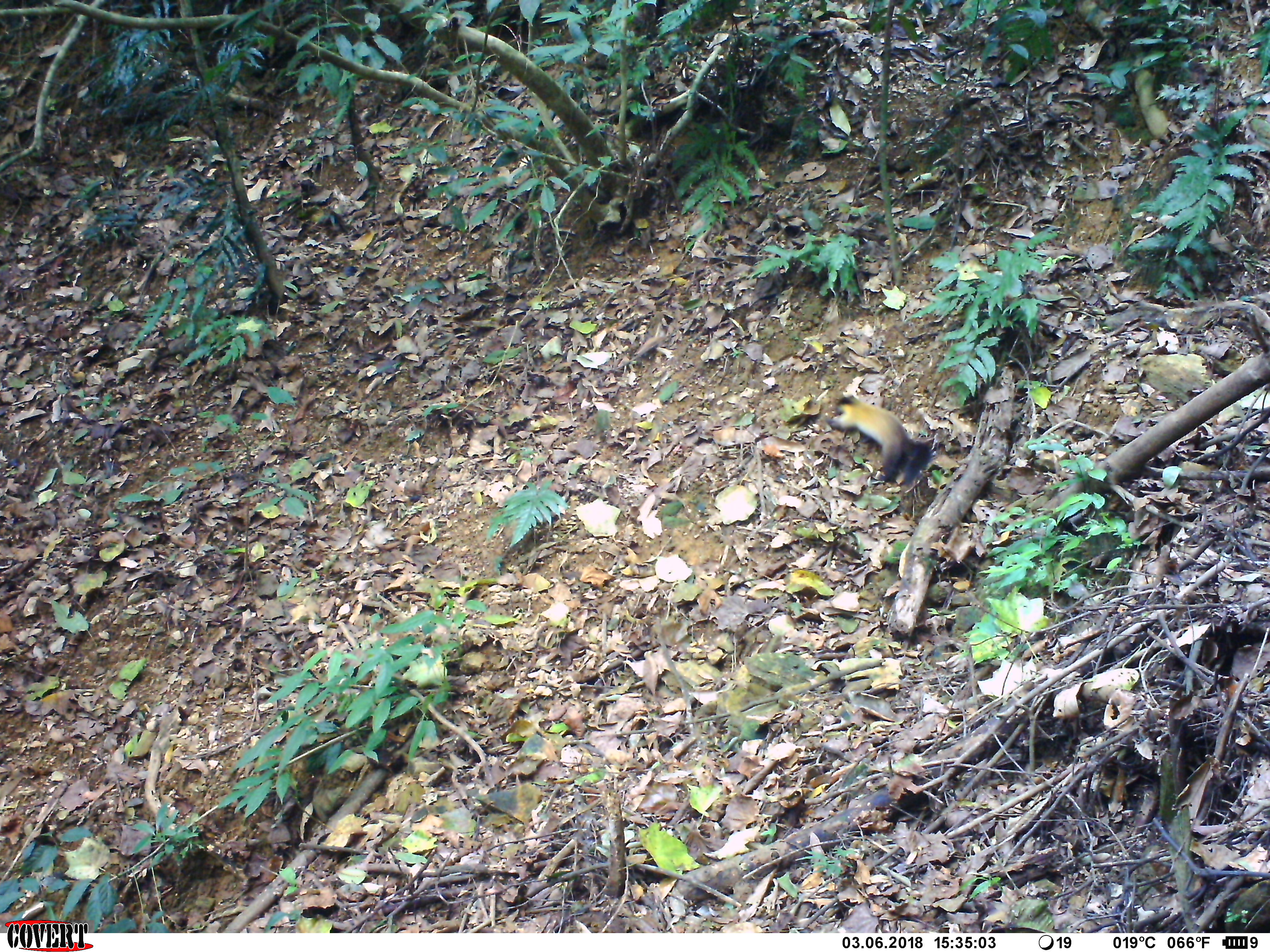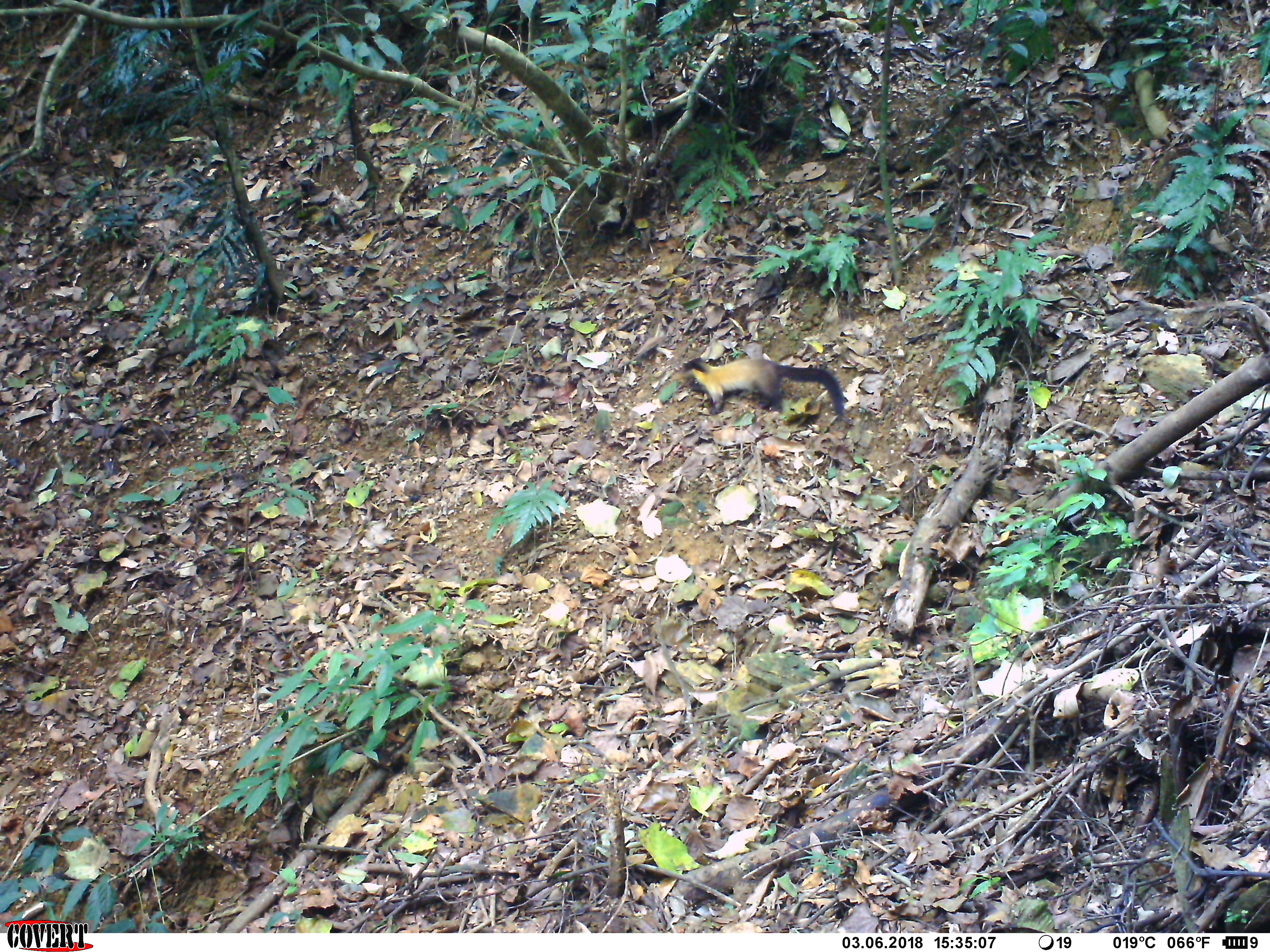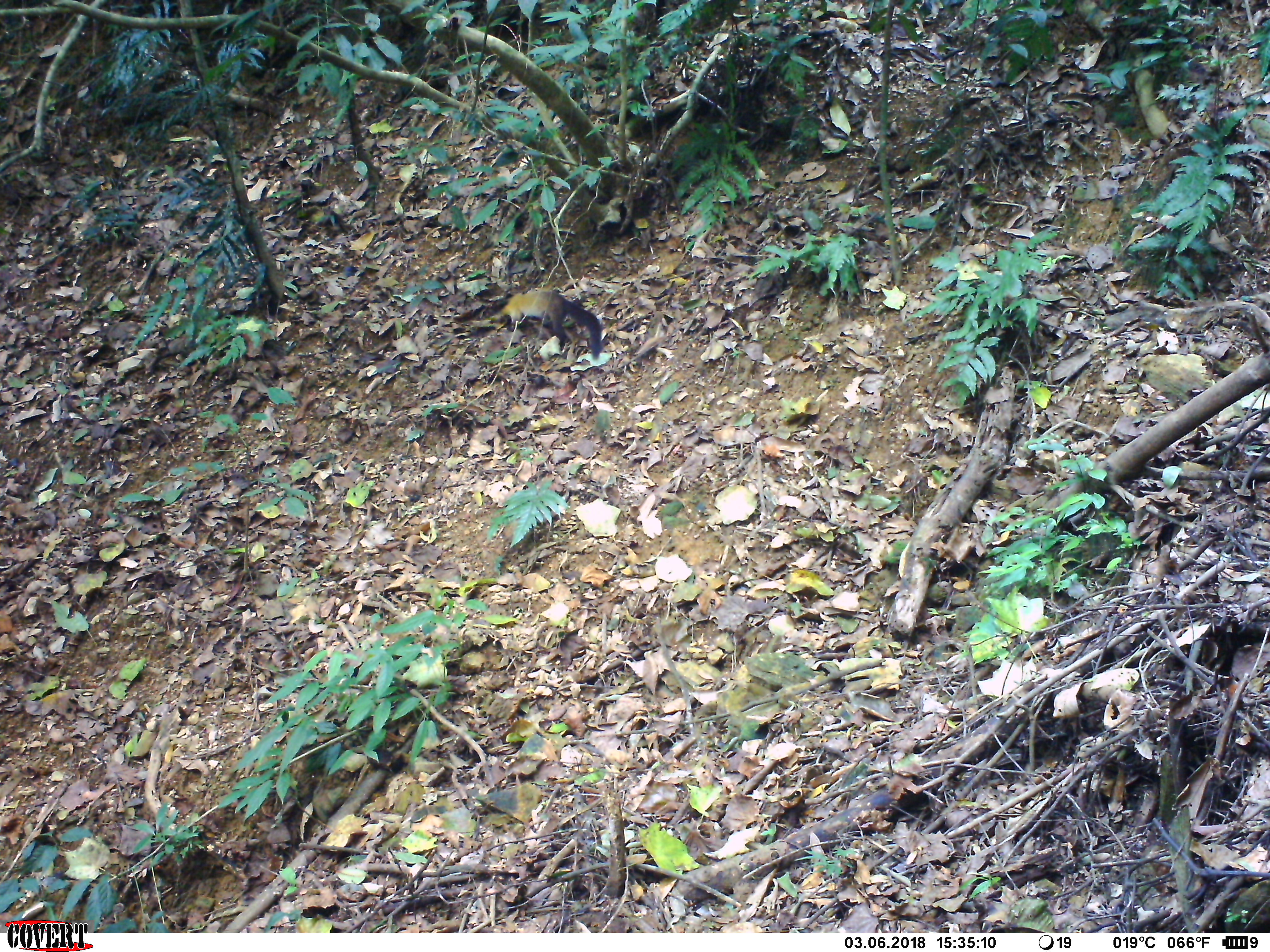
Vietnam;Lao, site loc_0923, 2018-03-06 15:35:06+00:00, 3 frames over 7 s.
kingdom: Animalia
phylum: Chordata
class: Mammalia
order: Carnivora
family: Mustelidae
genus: Martes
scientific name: Martes flavigula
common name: yellow-throated marten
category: yellow throated marten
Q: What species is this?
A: Yellow throated marten (yellow-throated marten) (Martes flavigula).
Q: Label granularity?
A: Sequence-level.